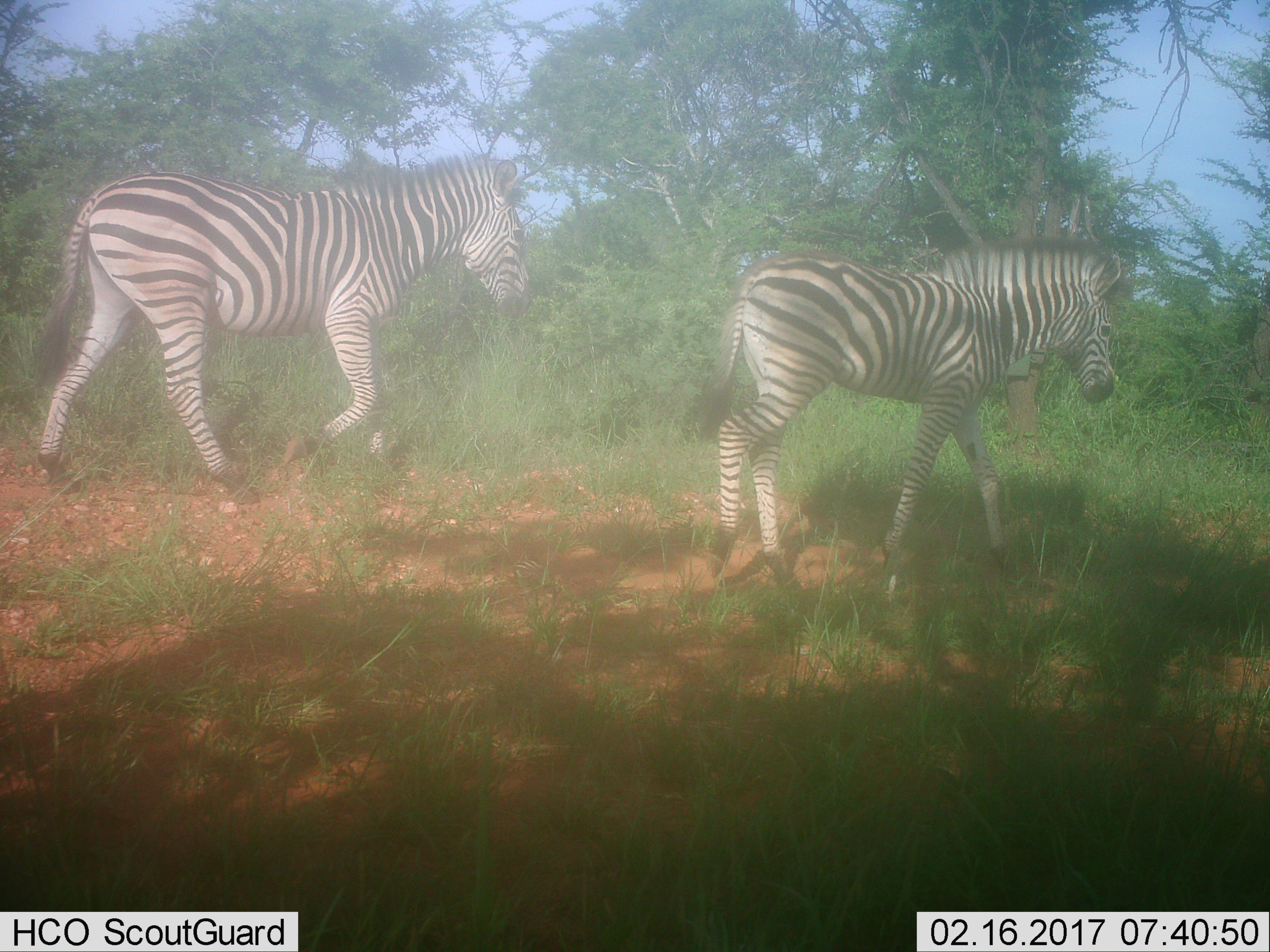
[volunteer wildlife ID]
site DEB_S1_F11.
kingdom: Animalia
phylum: Chordata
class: Mammalia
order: Perissodactyla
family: Equidae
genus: Equus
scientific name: Equus quagga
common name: plains zebra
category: zebraplains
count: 2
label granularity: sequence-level